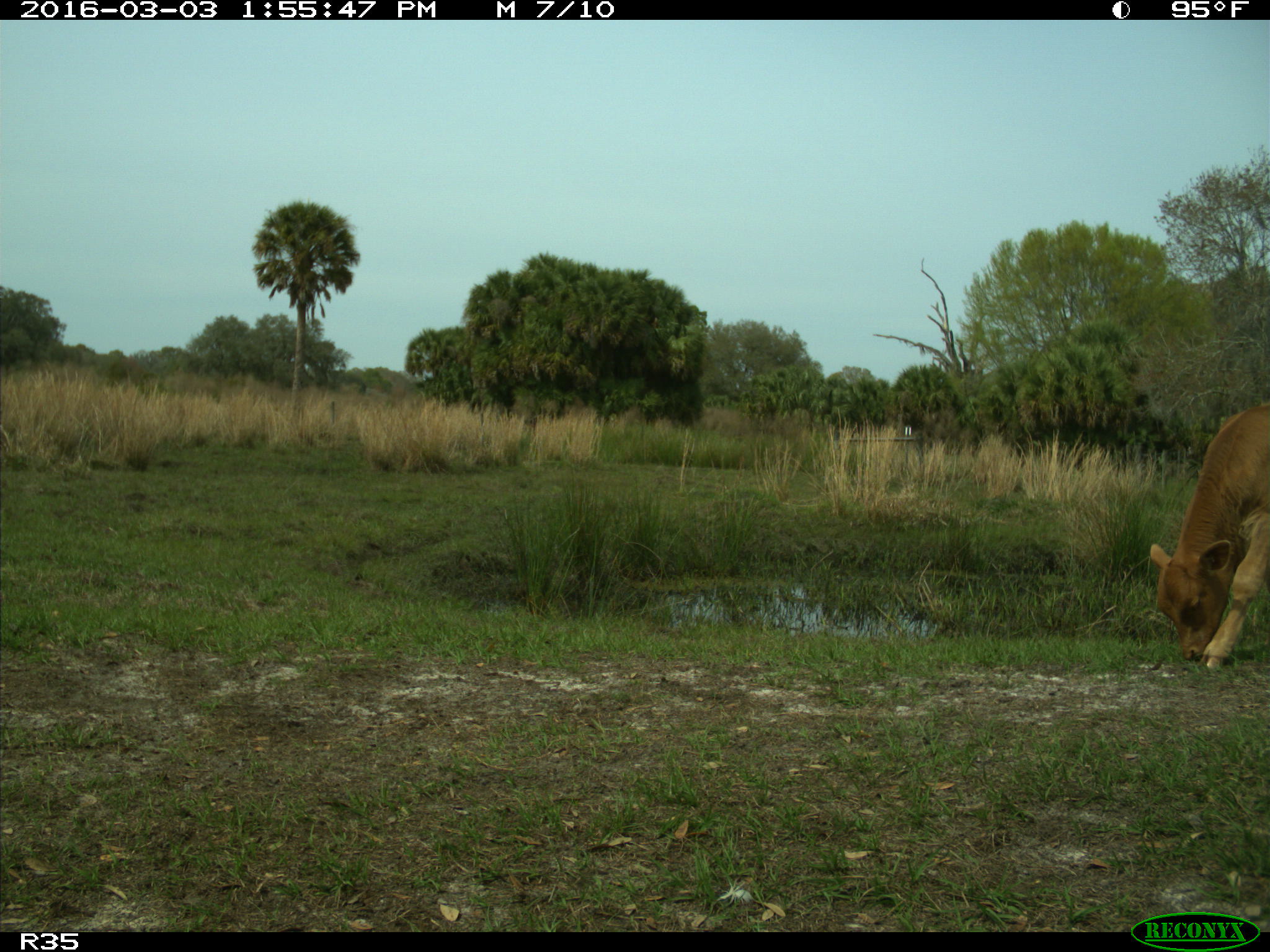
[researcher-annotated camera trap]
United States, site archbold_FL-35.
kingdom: Animalia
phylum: Chordata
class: Mammalia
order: Artiodactyla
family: Bovidae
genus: Bos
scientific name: Bos taurus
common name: domestic cow